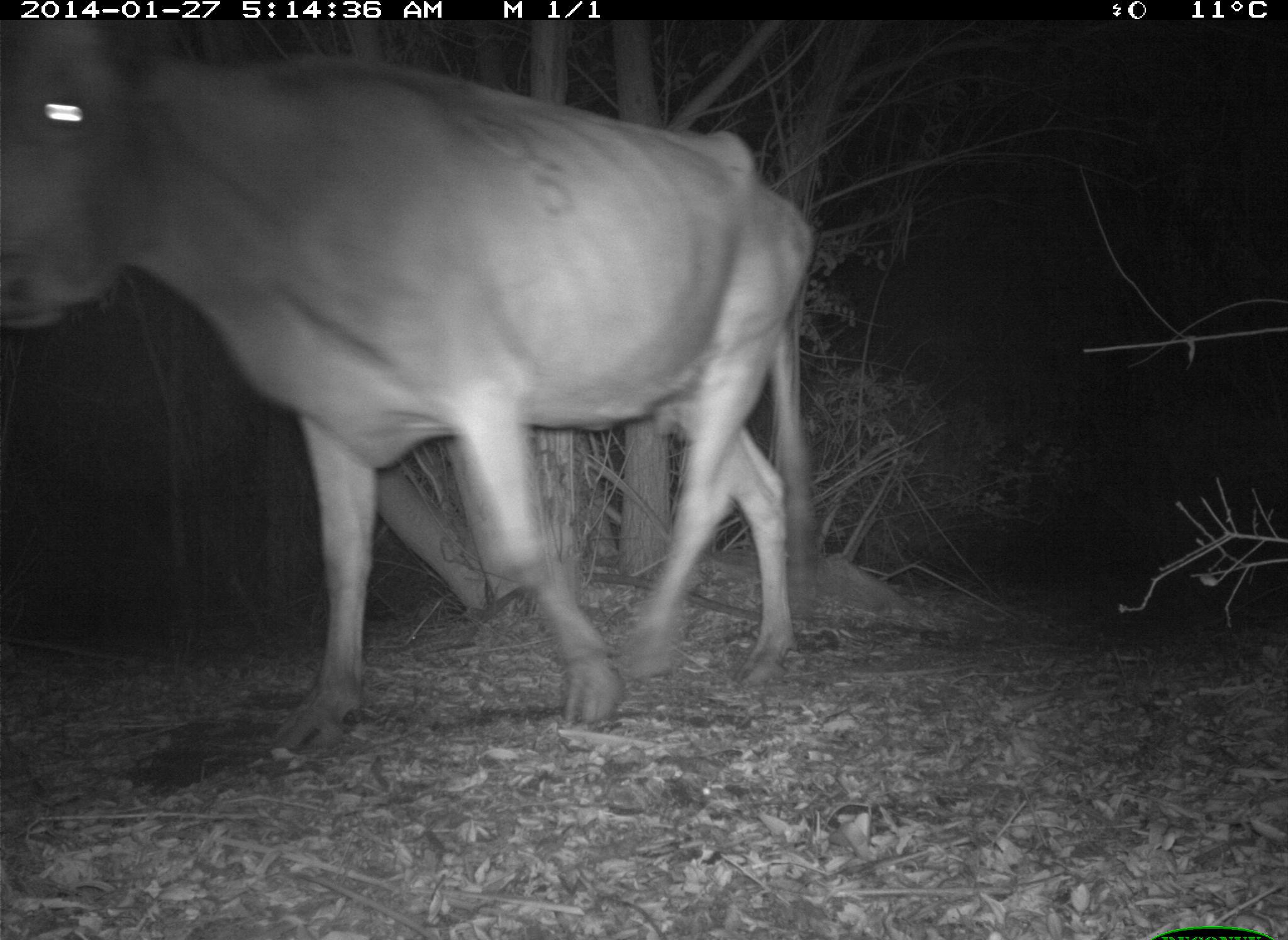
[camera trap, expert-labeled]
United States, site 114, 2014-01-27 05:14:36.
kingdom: Animalia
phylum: Chordata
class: Mammalia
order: Artiodactyla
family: Bovidae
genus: Bos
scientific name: Bos taurus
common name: cow